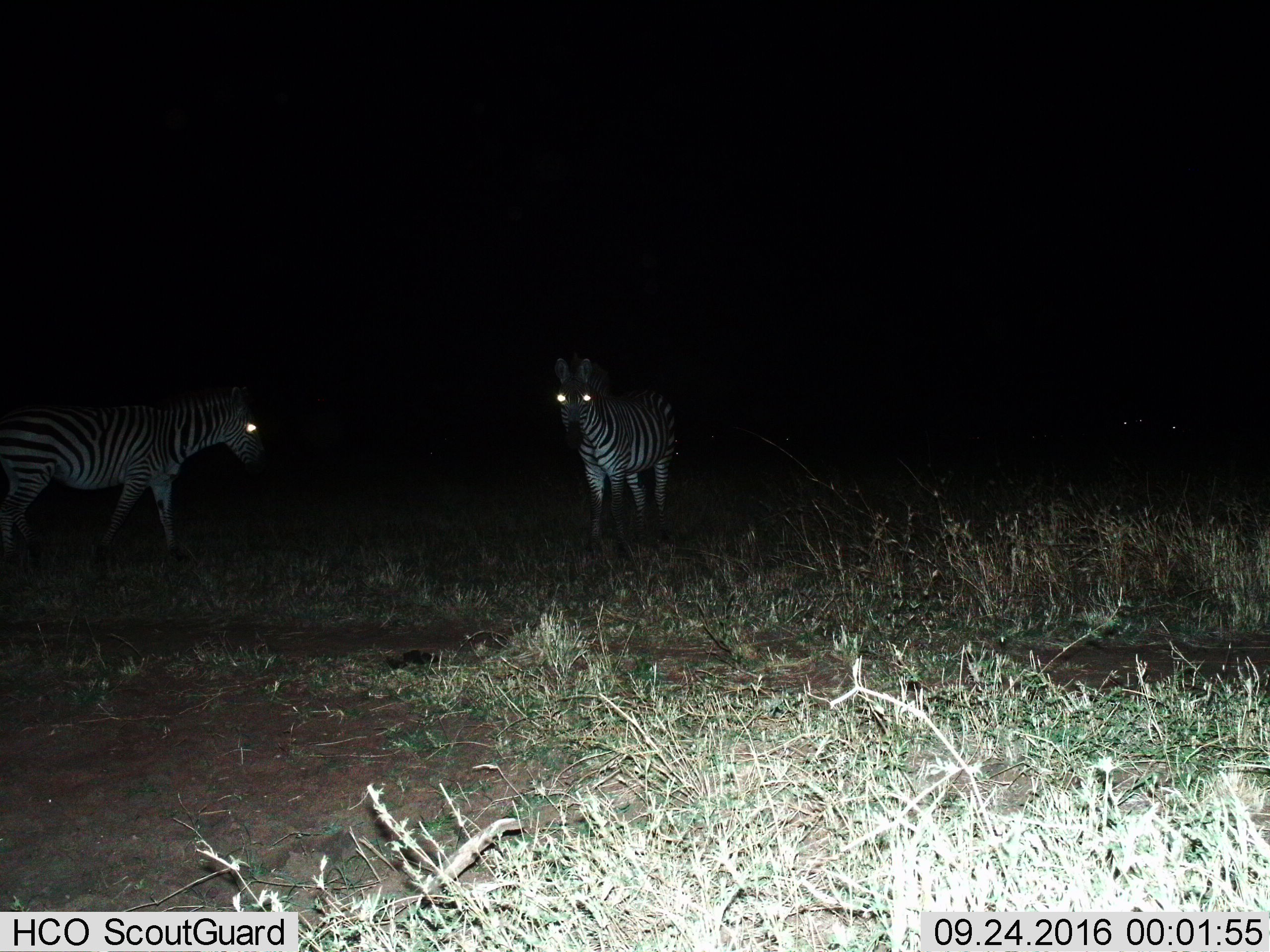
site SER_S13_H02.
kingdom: Animalia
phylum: Chordata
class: Mammalia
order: Perissodactyla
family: Equidae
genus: Equus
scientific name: Equus quagga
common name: plains zebra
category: zebraplains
Zebraplains (plains zebra) (Equus quagga), count 2. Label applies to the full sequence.